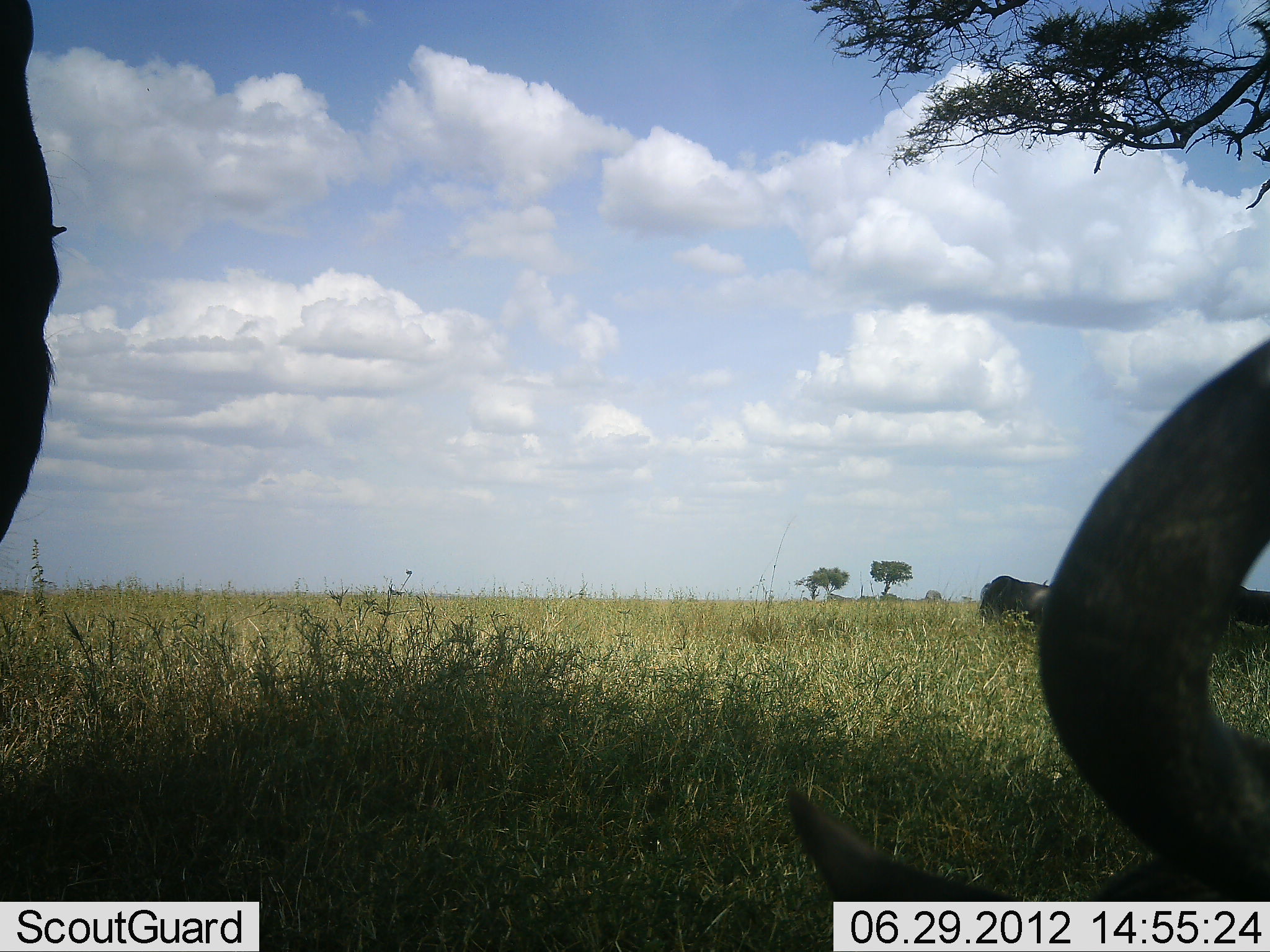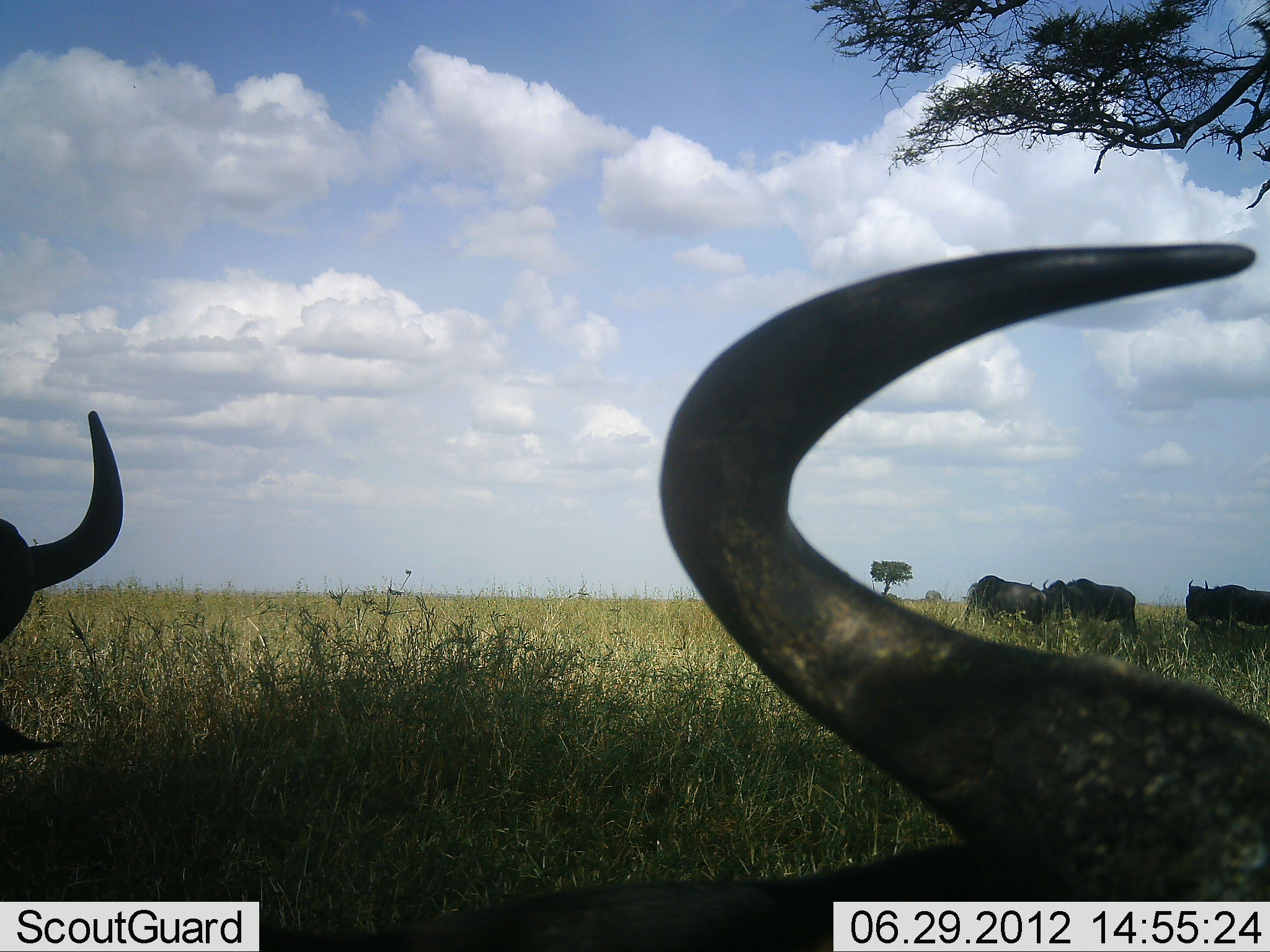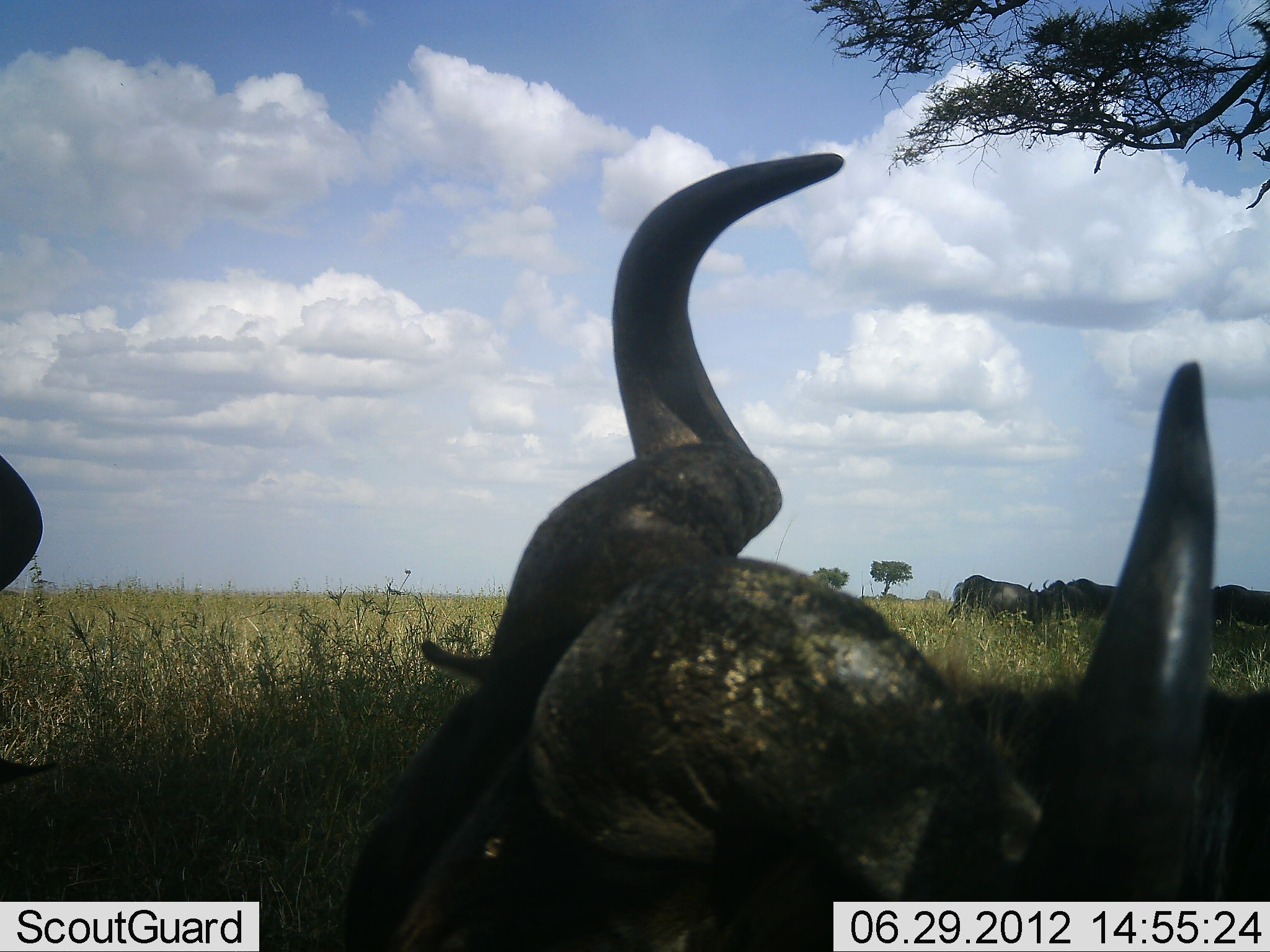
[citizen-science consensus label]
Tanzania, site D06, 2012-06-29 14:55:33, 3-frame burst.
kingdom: Animalia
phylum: Chordata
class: Mammalia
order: Artiodactyla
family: Bovidae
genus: Connochaetes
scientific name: Connochaetes taurinus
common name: blue wildebeest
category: wildebeest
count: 5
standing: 50%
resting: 60%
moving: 40%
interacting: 10%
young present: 0%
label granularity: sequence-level